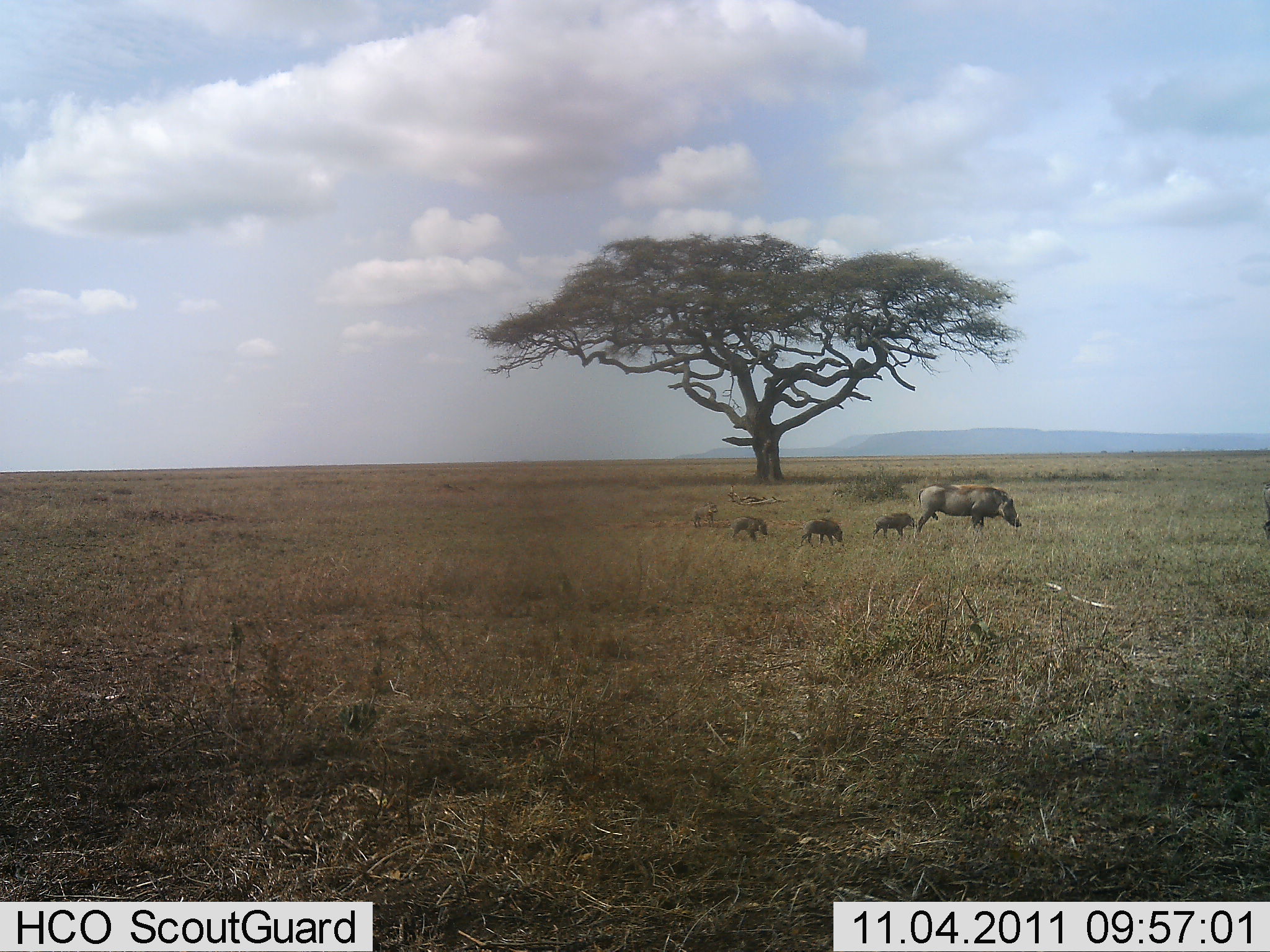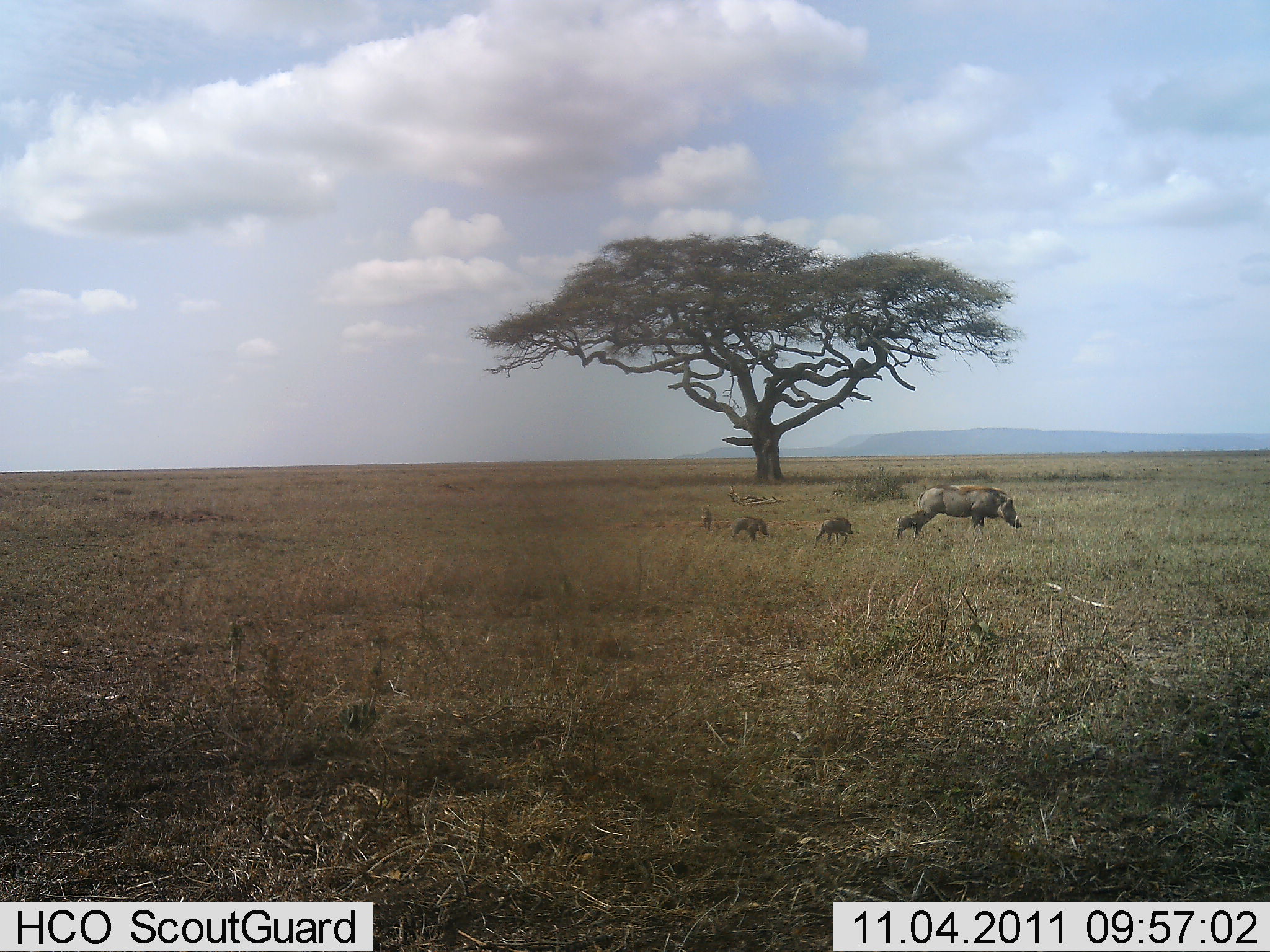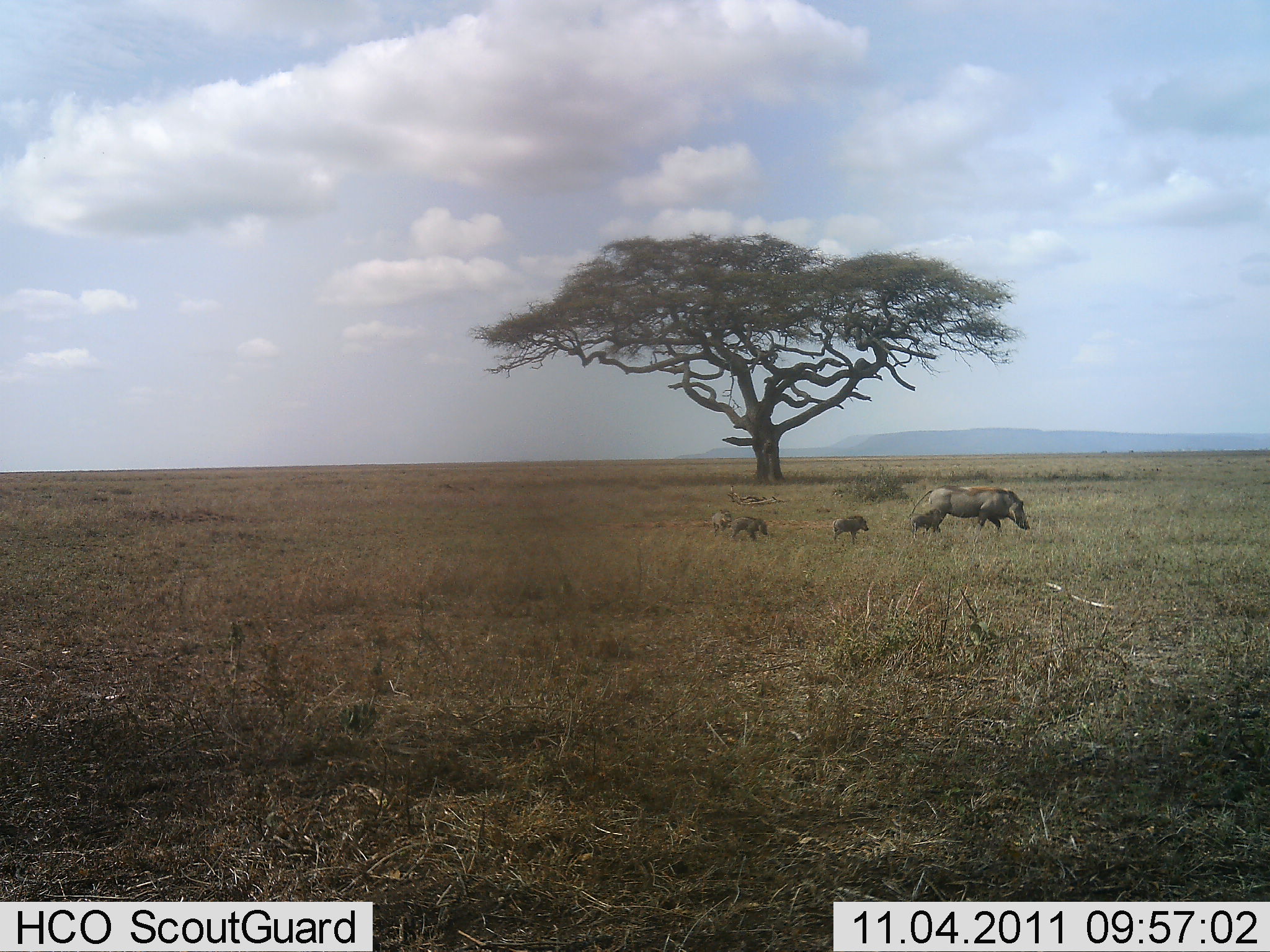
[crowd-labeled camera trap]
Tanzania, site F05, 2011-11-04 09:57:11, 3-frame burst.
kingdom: Animalia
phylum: Chordata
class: Mammalia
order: Artiodactyla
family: Suidae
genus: Phacochoerus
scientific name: Phacochoerus africanus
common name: warthog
Warthog (Phacochoerus africanus), count 5. Behavior (volunteer vote fractions): standing 12%, resting 0%, moving 69%, interacting 0%. Young present (vote fraction): 88%. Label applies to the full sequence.